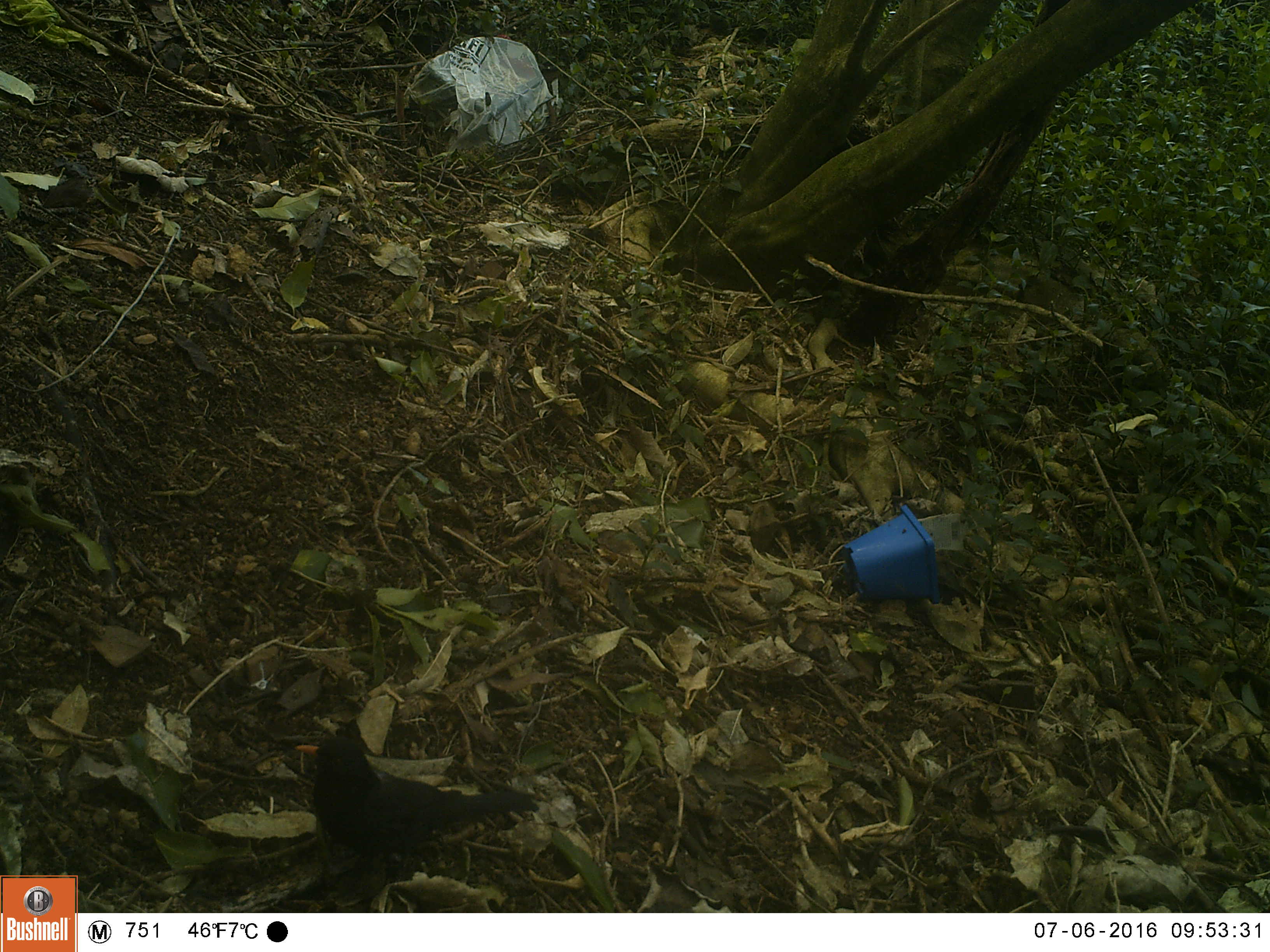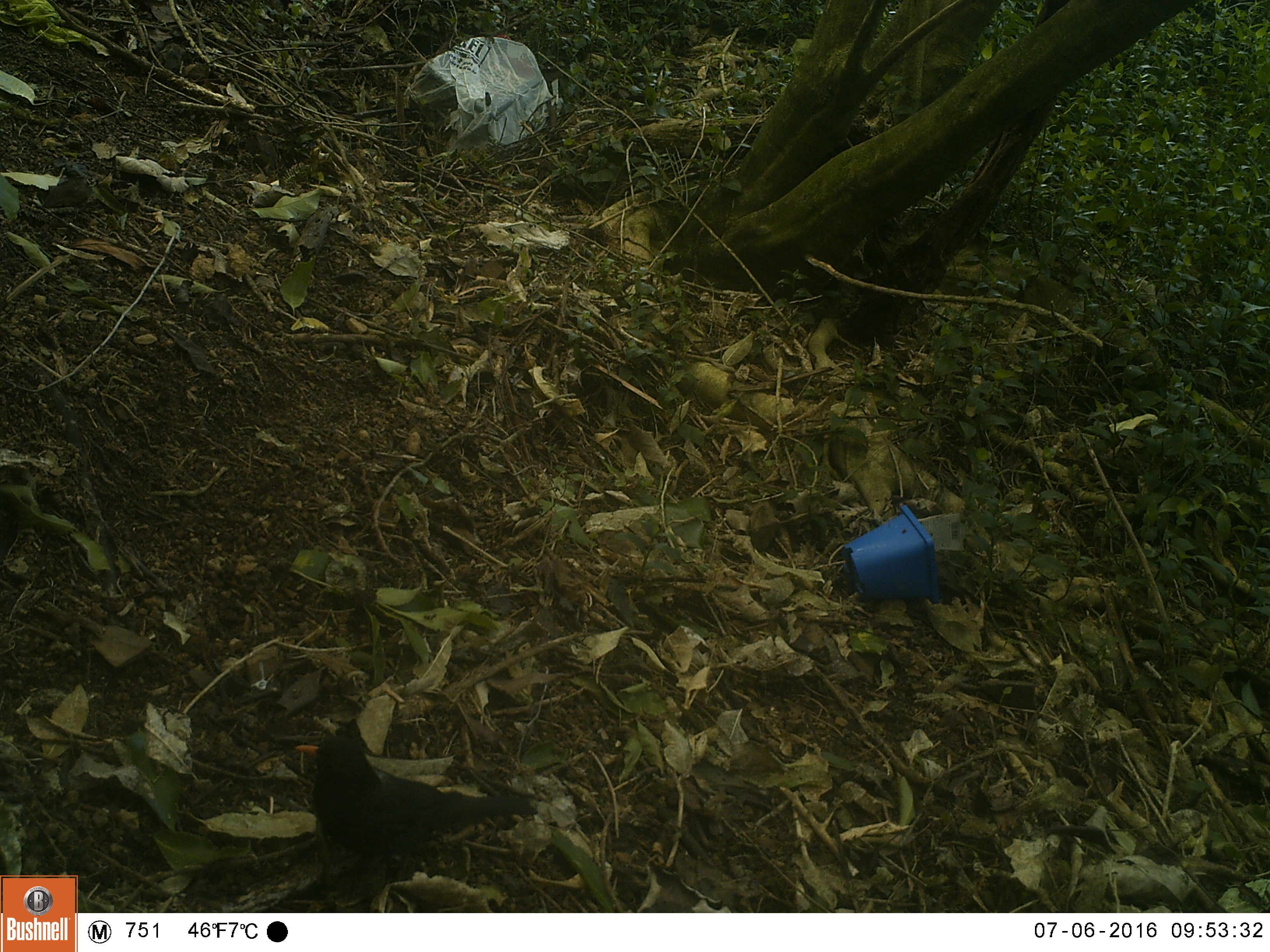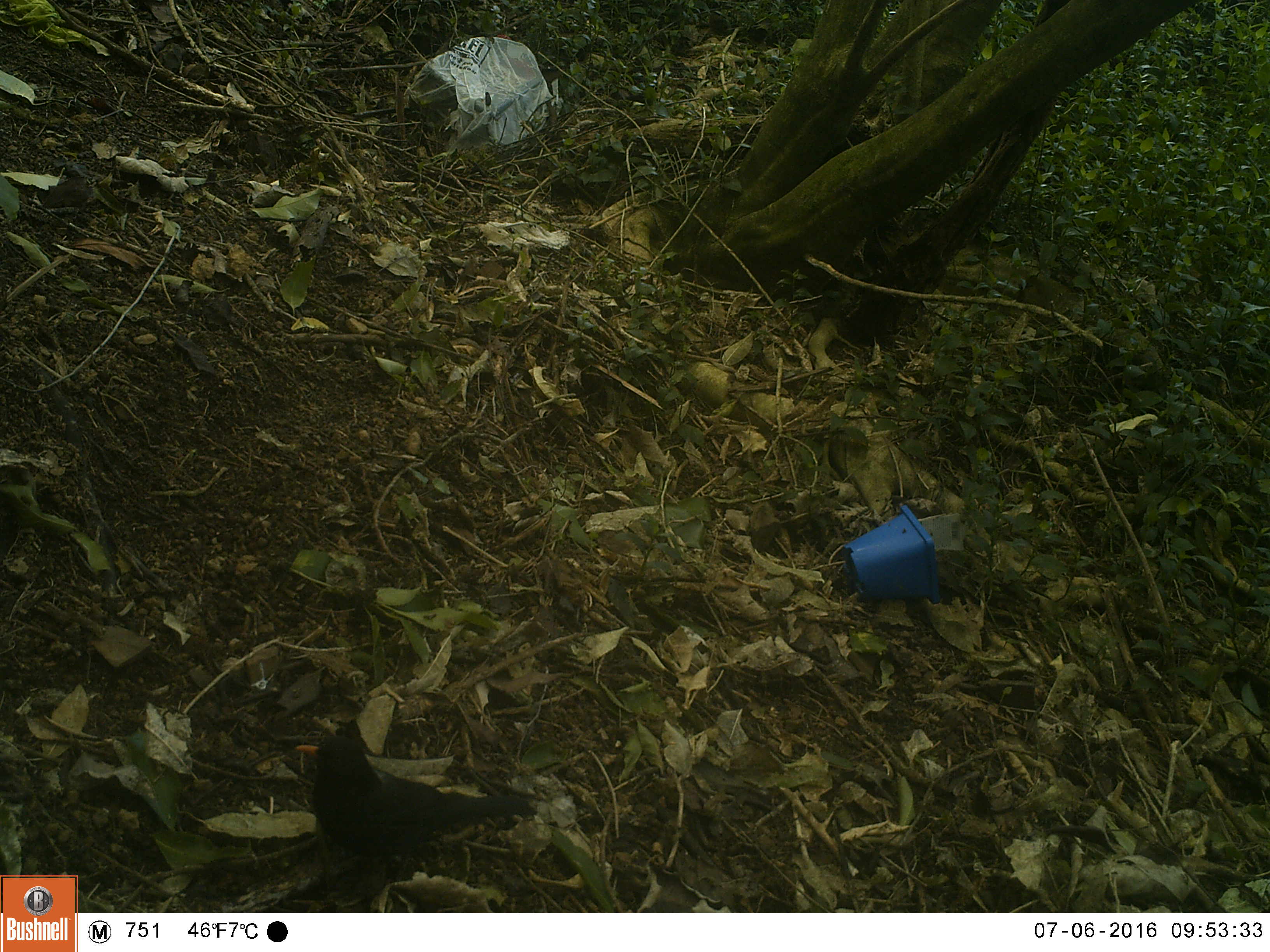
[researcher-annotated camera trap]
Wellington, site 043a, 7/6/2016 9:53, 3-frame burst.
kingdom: Animalia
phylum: Chordata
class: Aves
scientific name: Aves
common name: bird